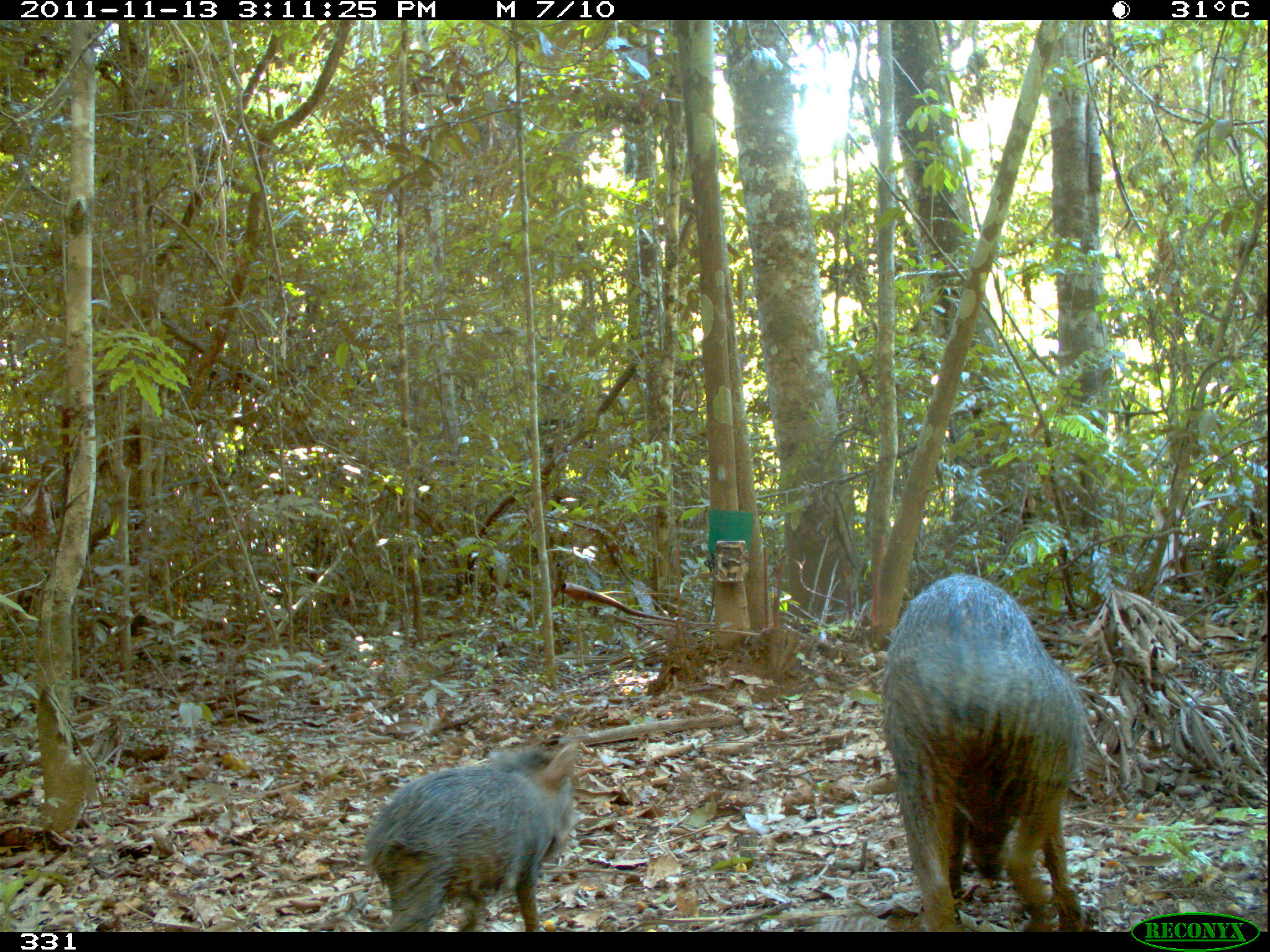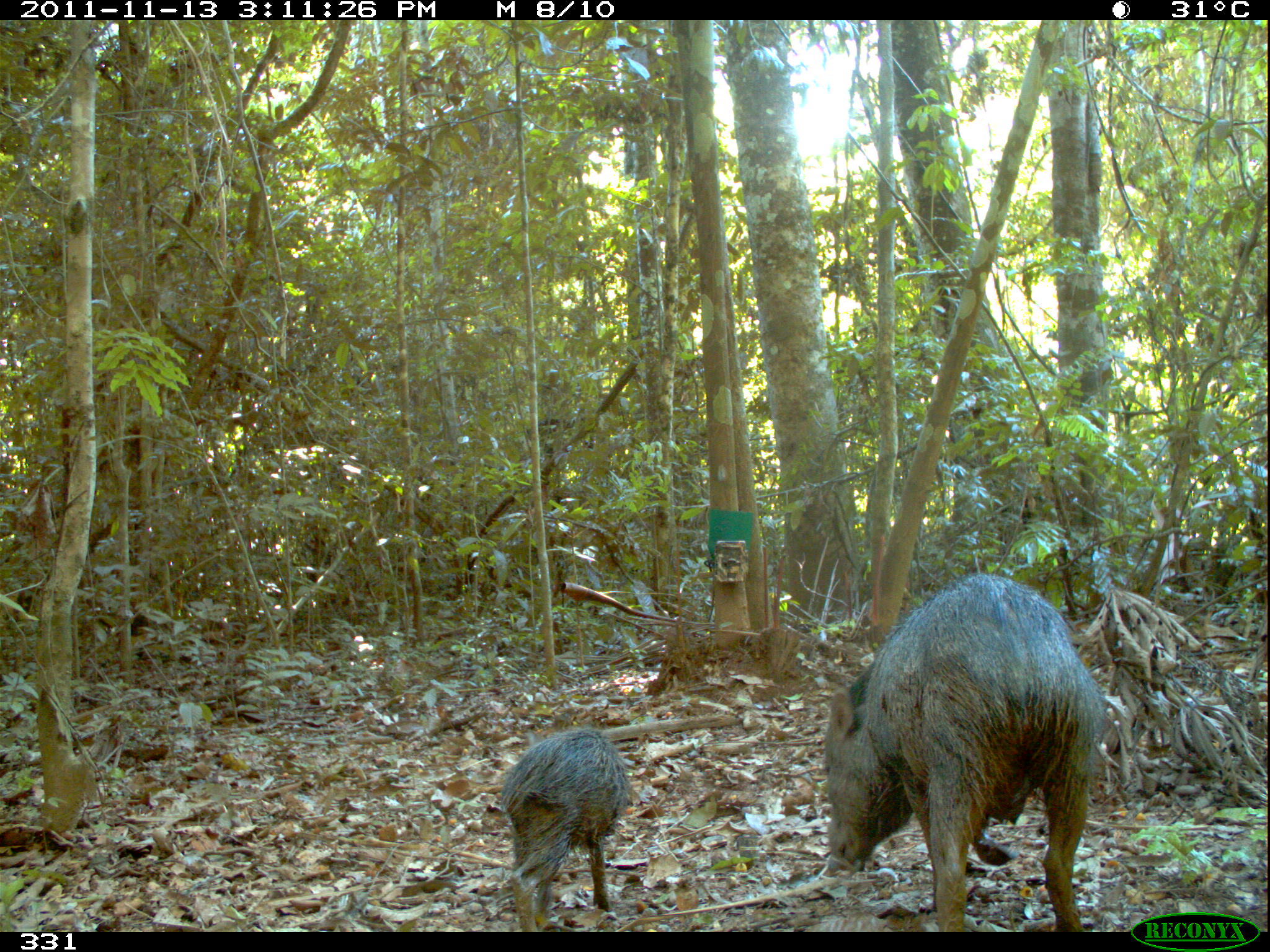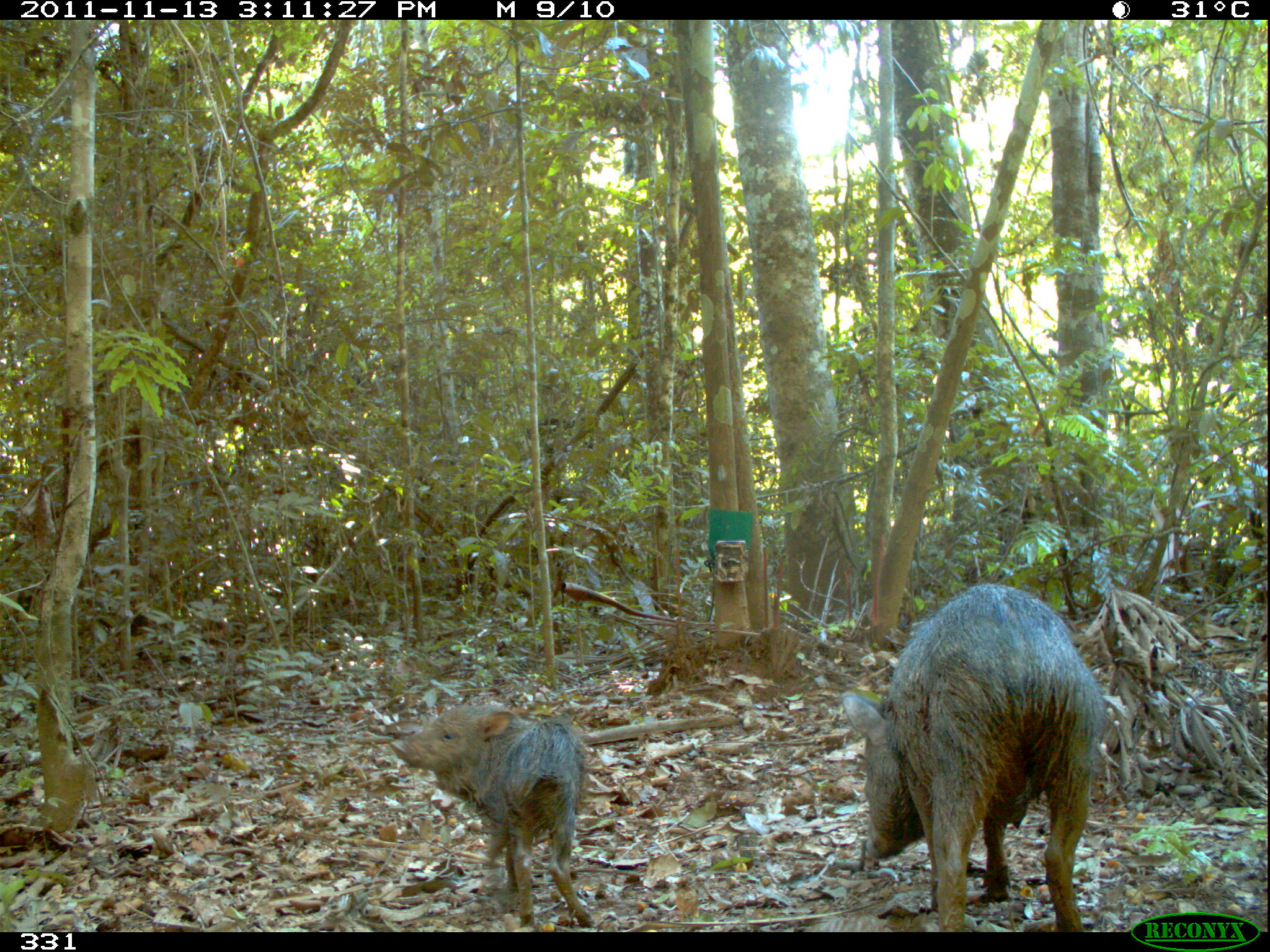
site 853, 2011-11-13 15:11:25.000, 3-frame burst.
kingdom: Animalia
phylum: Chordata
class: Mammalia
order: Artiodactyla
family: Tayassuidae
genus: Pecari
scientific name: Pecari tajacu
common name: collared peccary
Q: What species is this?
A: Pecari tajacu (collared peccary).